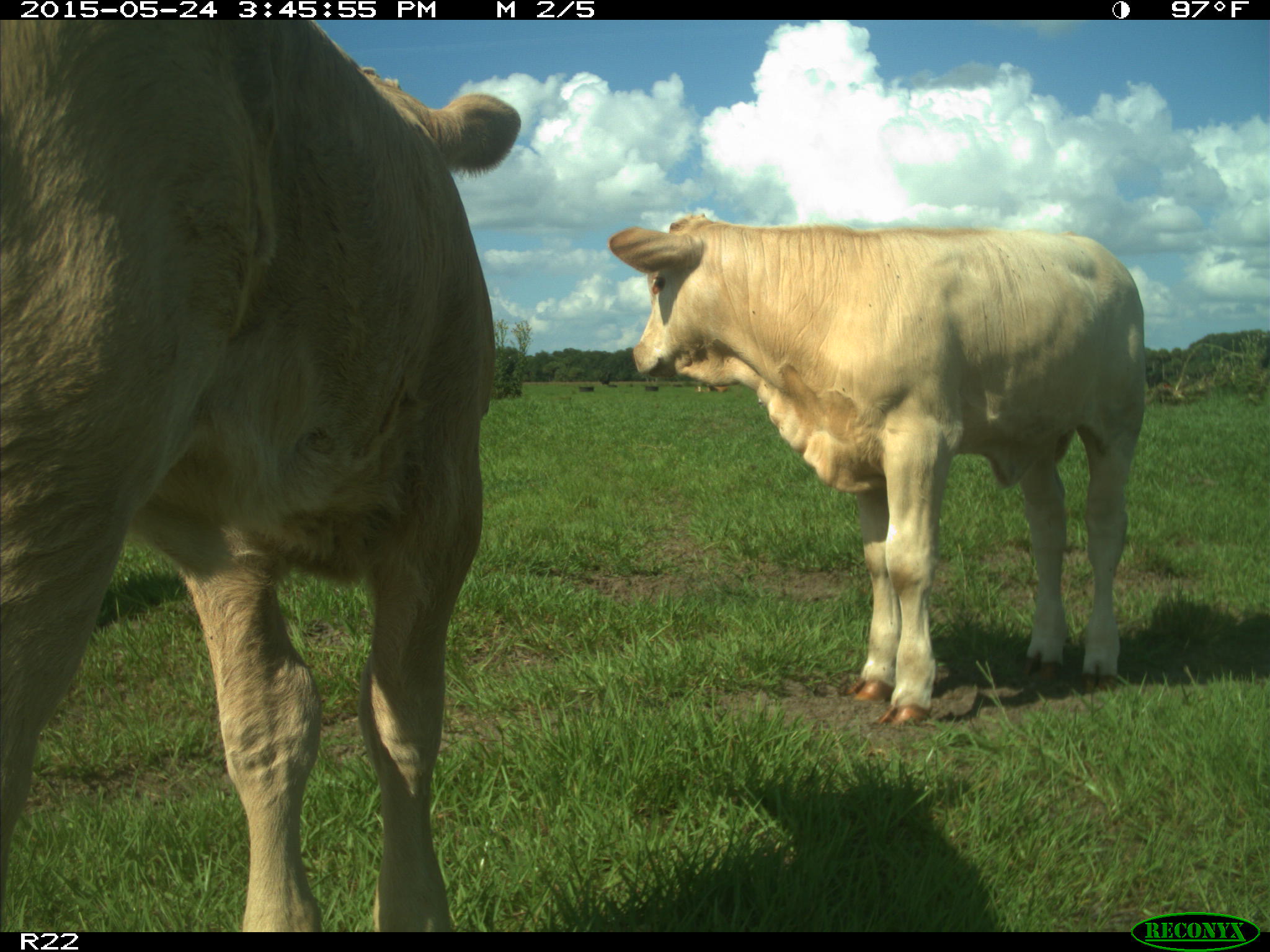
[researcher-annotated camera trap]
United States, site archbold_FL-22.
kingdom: Animalia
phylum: Chordata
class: Mammalia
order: Artiodactyla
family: Bovidae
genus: Bos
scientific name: Bos taurus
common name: domestic cow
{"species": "Bos taurus (domestic cow)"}